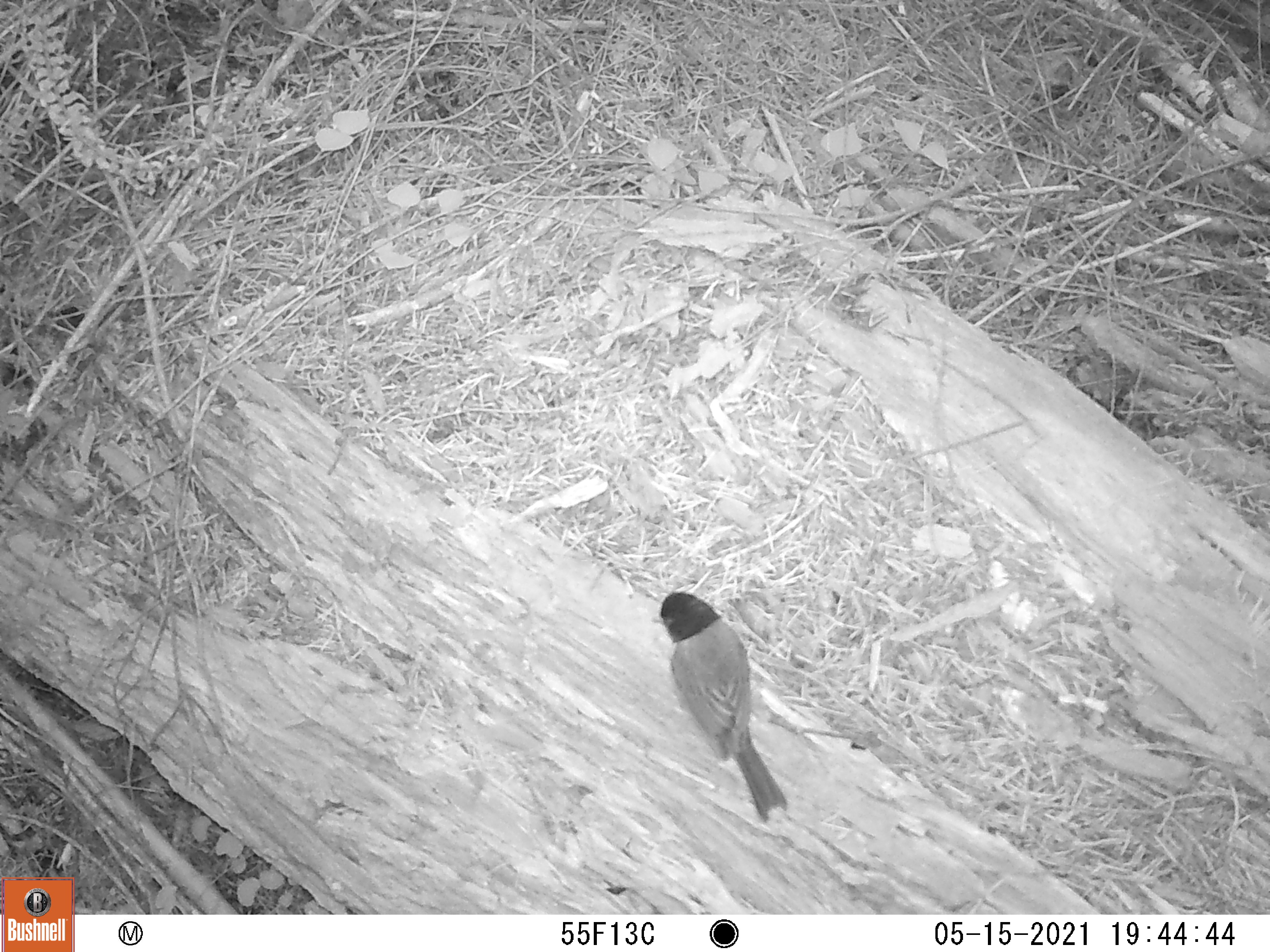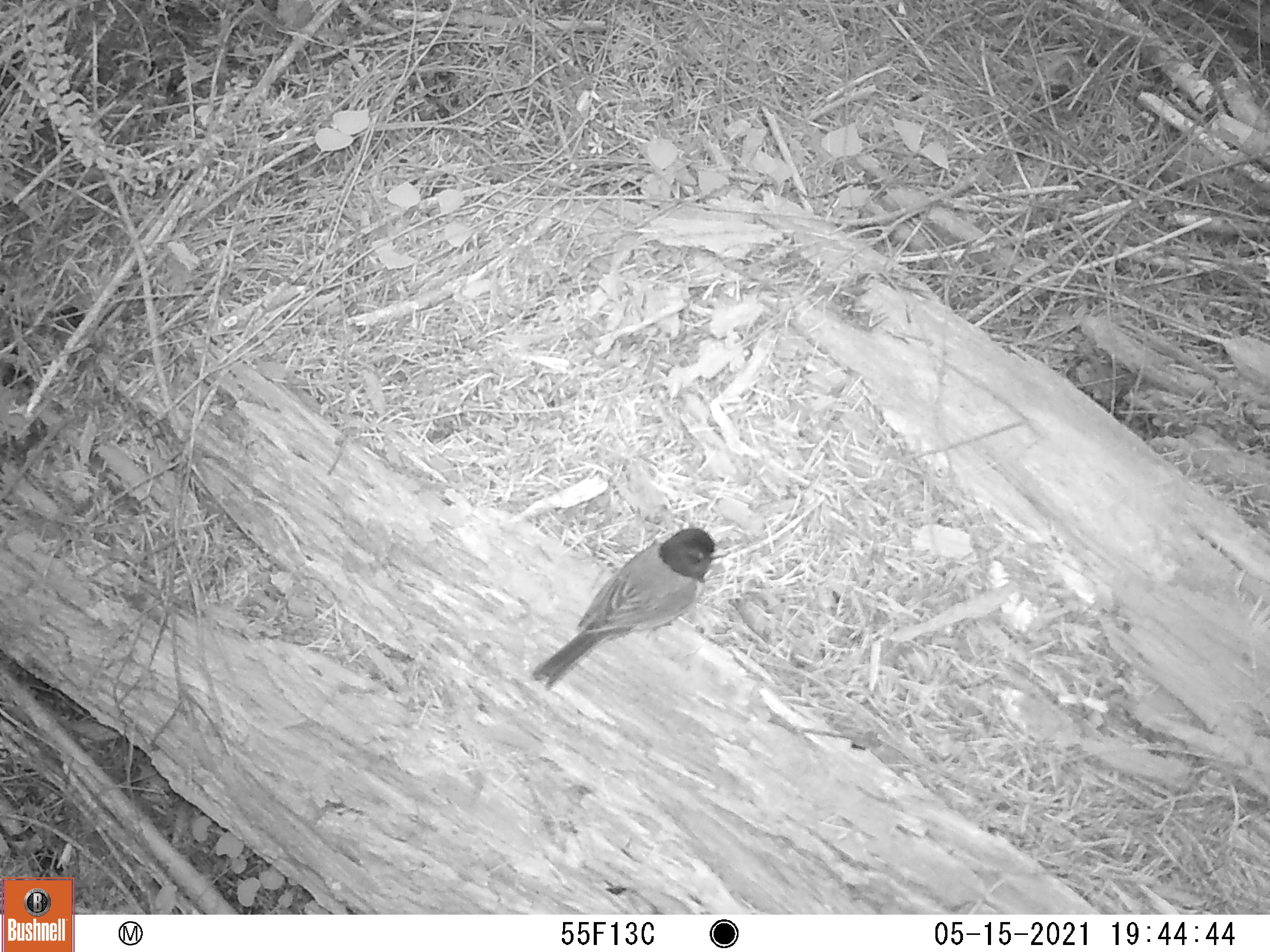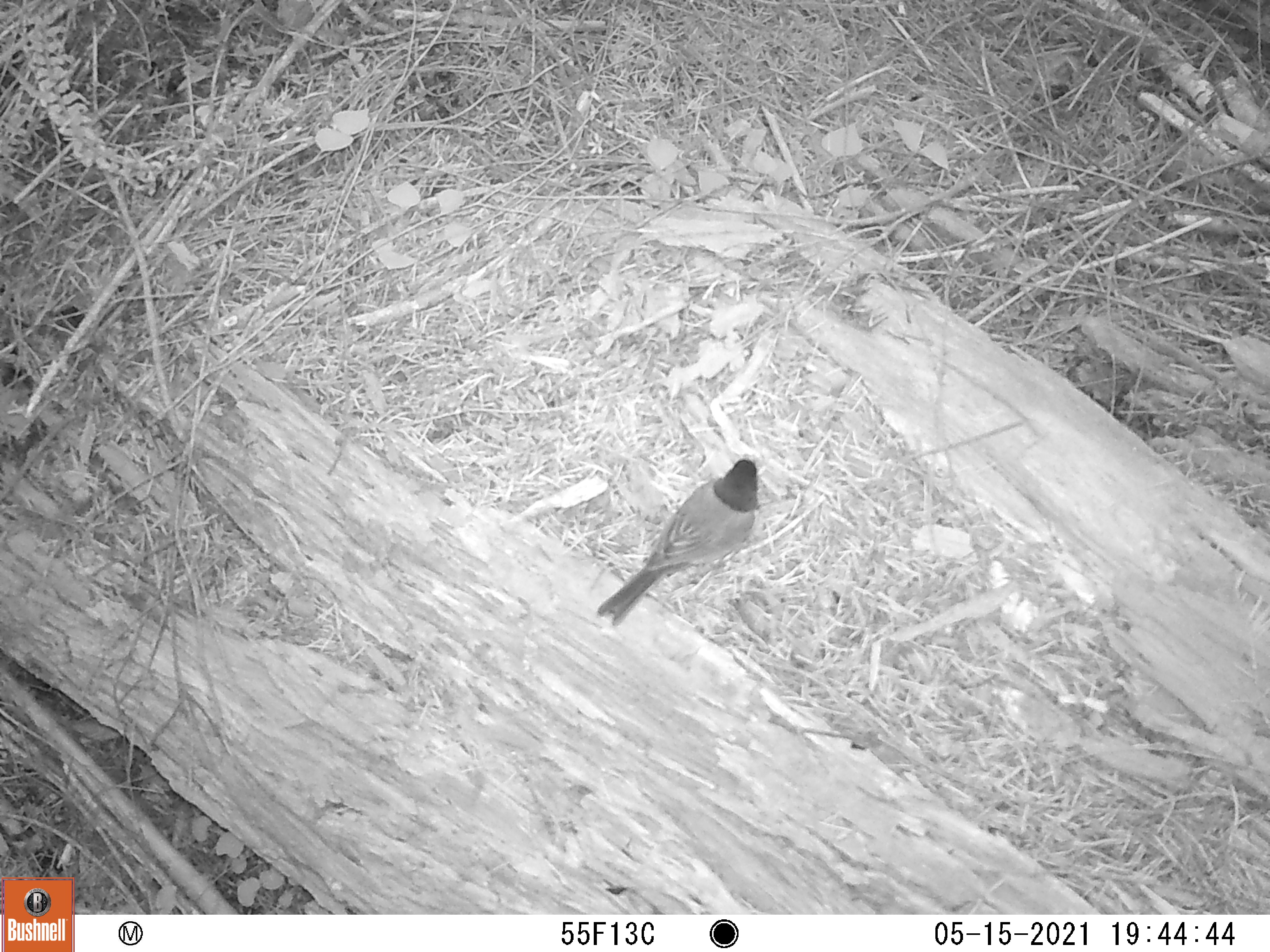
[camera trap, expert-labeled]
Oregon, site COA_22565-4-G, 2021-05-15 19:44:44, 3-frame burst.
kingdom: Animalia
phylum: Chordata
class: Aves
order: Passeriformes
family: Passerellidae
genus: Junco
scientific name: Junco hyemalis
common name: dark-eyed junco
Dark-eyed junco (Junco hyemalis).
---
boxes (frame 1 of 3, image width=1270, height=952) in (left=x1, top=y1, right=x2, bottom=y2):
dark-eyed junco: (left=654, top=589, right=791, bottom=821)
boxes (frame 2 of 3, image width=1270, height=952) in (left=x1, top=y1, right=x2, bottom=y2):
dark-eyed junco: (left=529, top=521, right=726, bottom=688)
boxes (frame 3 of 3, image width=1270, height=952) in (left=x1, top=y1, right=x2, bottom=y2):
dark-eyed junco: (left=597, top=451, right=761, bottom=633)